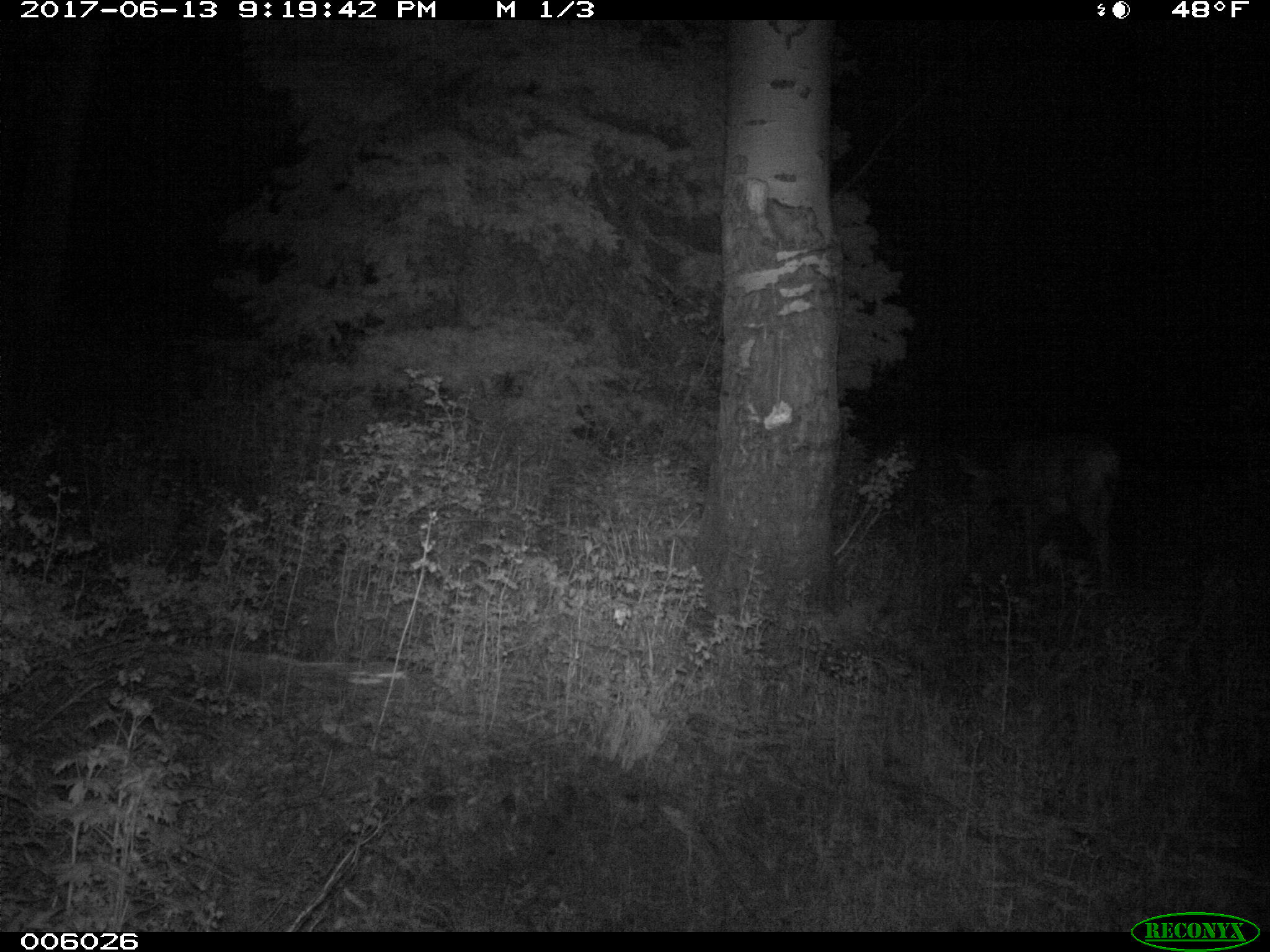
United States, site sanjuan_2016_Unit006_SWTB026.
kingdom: Animalia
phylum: Chordata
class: Mammalia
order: Artiodactyla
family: Cervidae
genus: Odocoileus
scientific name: Odocoileus hemionus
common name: mule deer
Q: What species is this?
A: Odocoileus hemionus (mule deer).